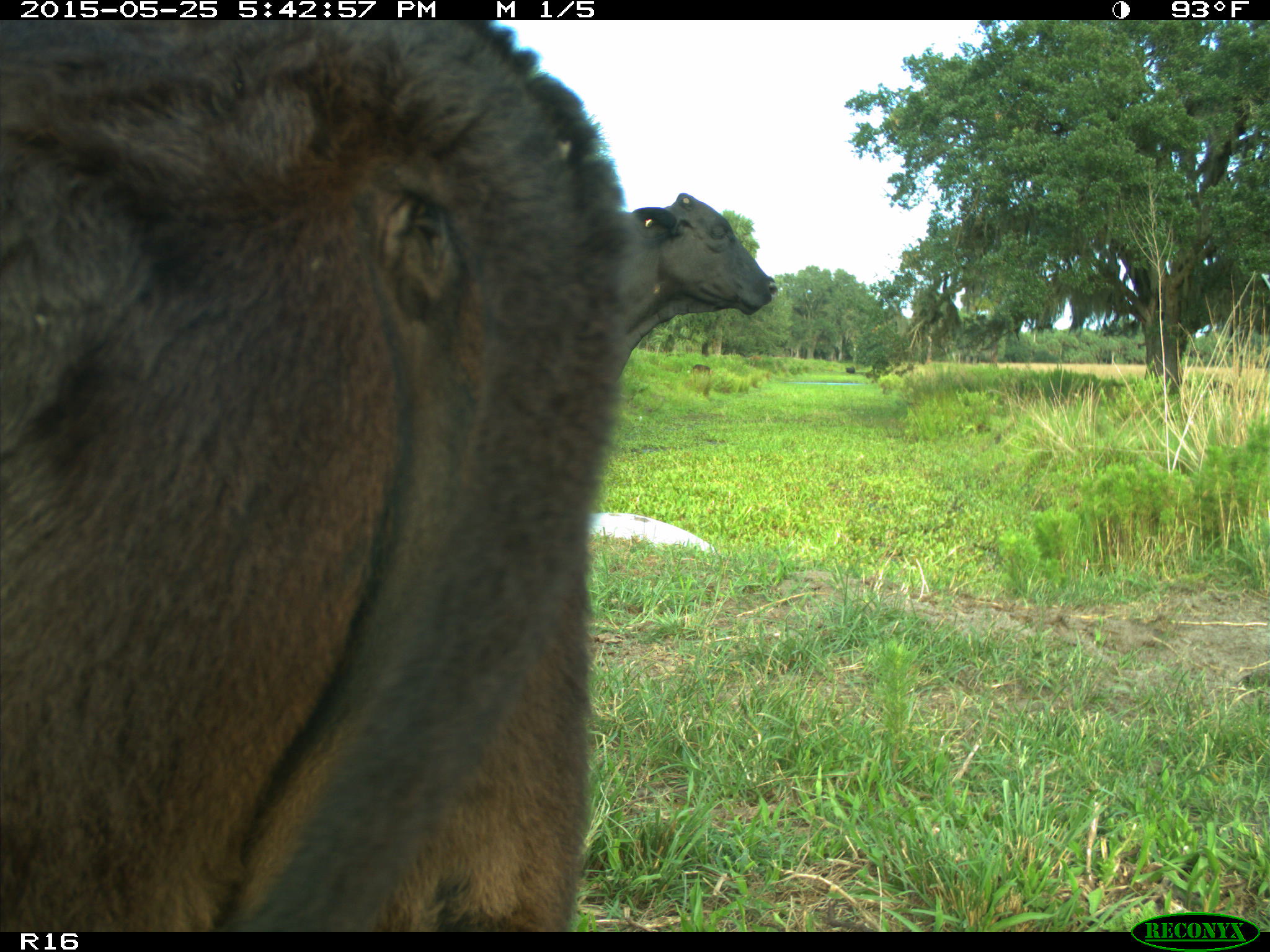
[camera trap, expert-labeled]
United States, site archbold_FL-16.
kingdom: Animalia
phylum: Chordata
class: Mammalia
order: Artiodactyla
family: Bovidae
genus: Bos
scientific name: Bos taurus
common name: domestic cow